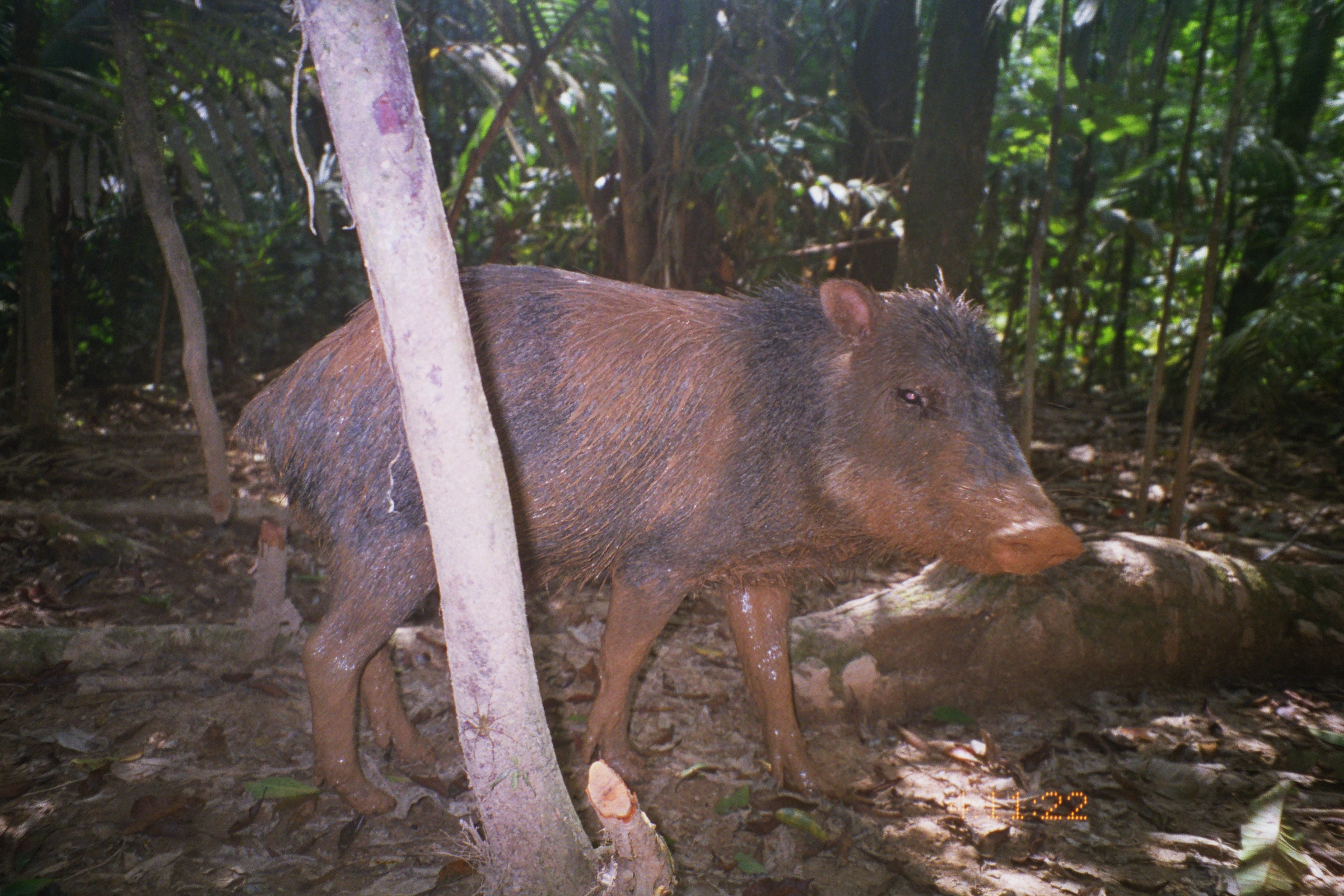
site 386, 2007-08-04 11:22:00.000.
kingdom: Animalia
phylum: Chordata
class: Mammalia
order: Artiodactyla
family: Tayassuidae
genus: Tayassu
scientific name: Tayassu pecari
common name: white-lipped peccary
Tayassu pecari (white-lipped peccary).